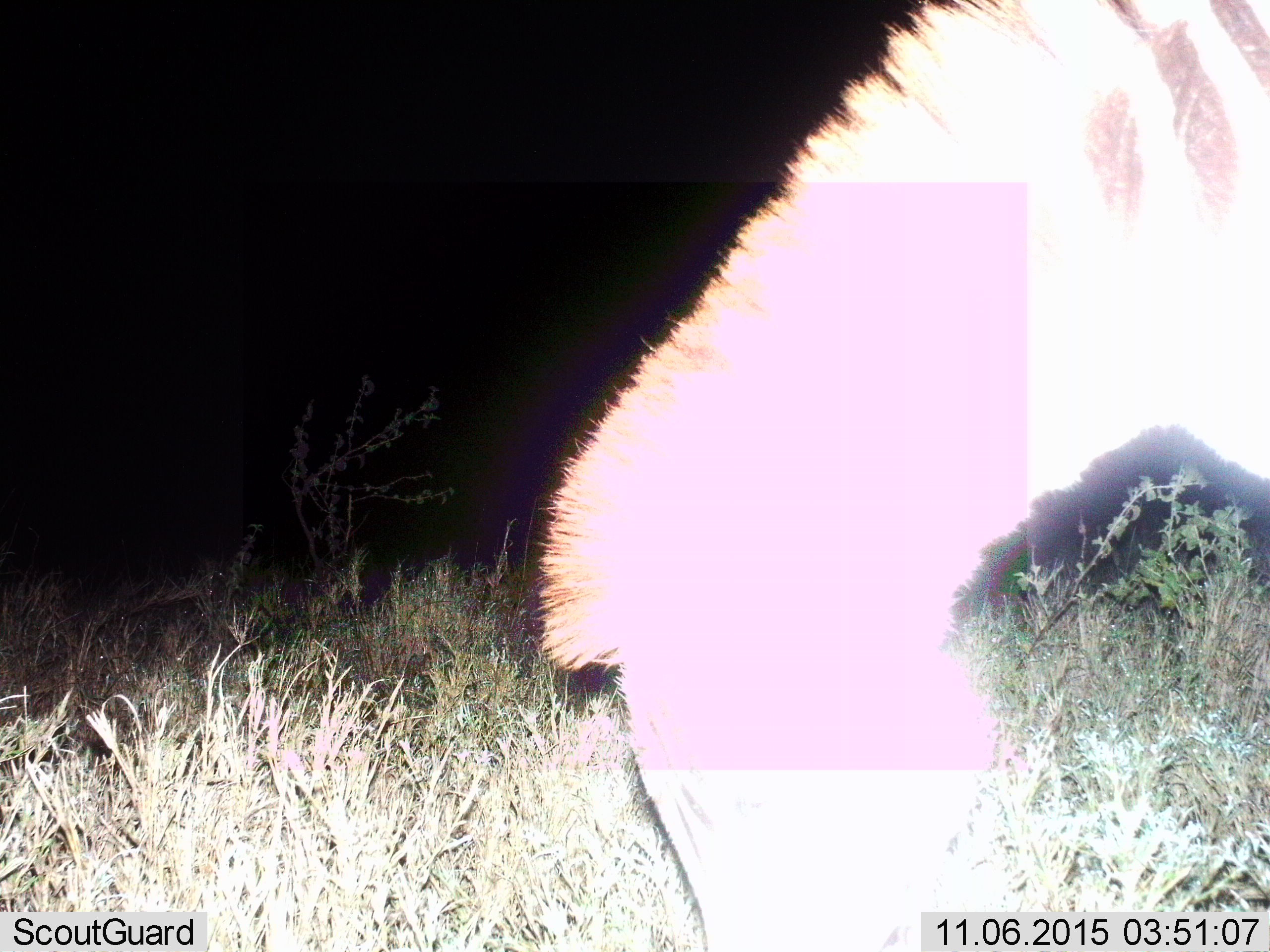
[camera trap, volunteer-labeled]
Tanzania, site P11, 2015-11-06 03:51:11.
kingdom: Animalia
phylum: Chordata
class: Mammalia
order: Perissodactyla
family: Equidae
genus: Equus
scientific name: Equus quagga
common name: plains zebra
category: zebra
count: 1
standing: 50%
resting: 0%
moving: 12%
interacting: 0%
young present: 0%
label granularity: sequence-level